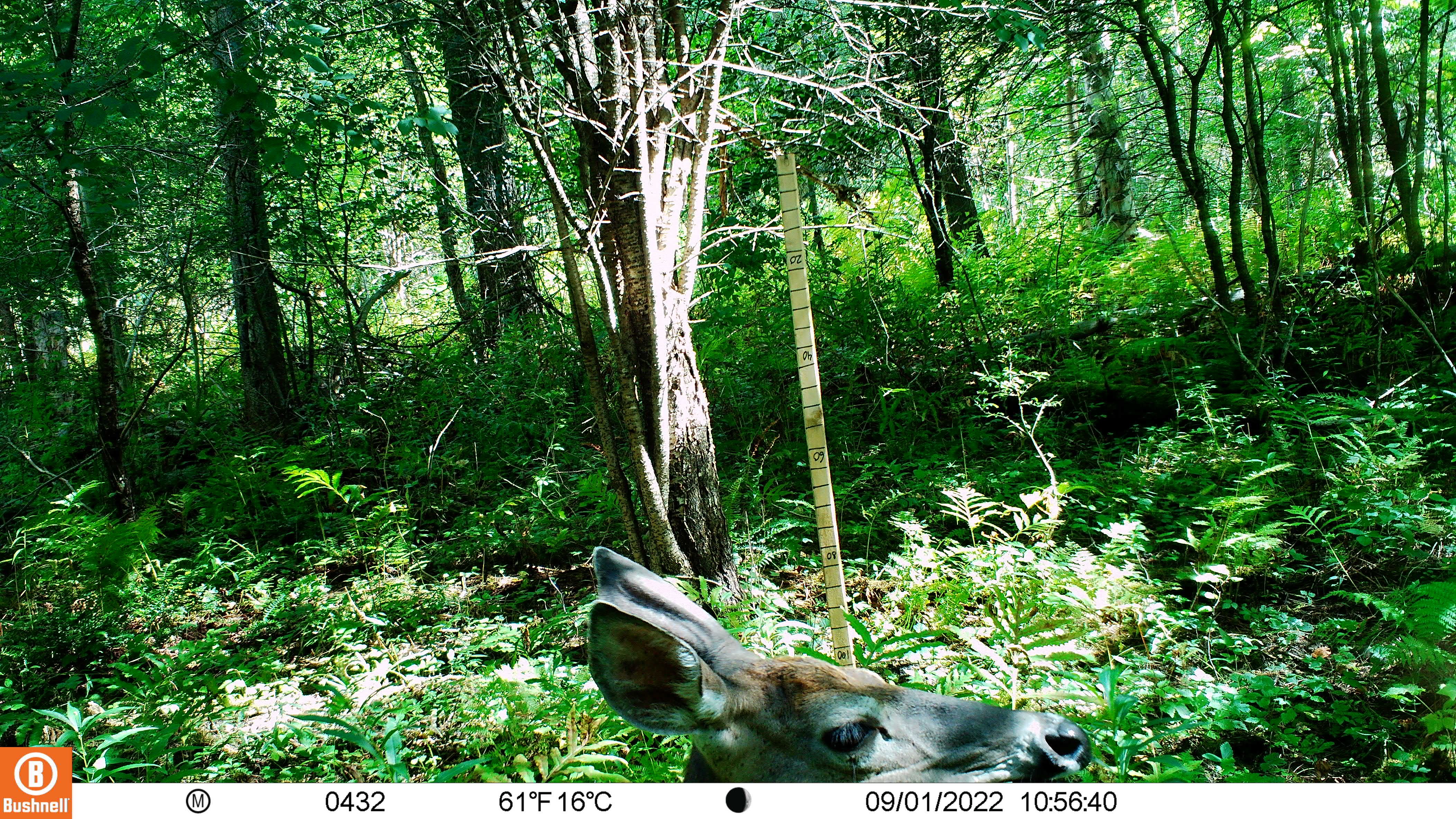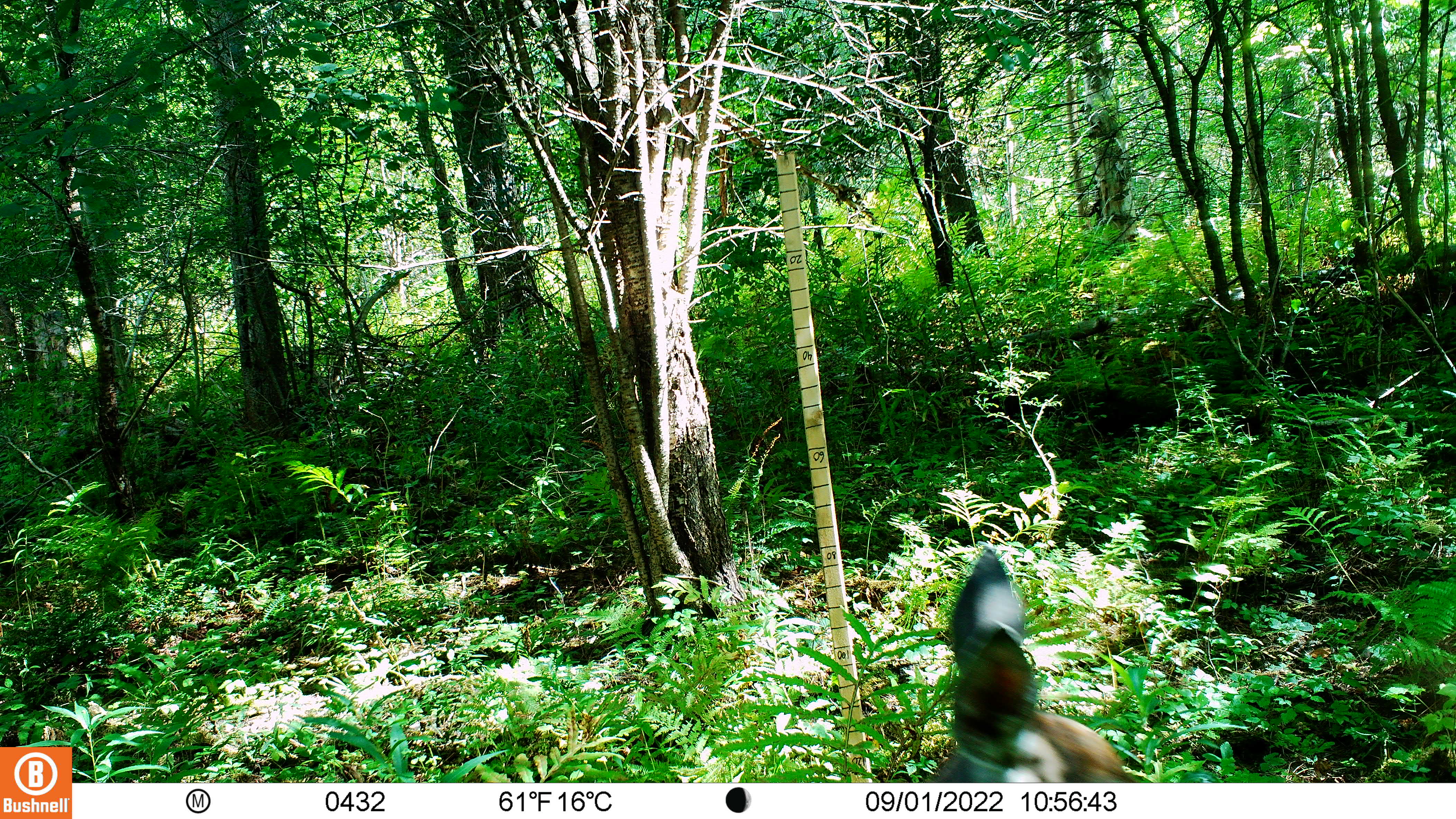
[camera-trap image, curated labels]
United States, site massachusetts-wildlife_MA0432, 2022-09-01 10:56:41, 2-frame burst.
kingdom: Animalia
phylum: Chordata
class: Mammalia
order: Artiodactyla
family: Cervidae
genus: Odocoileus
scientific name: Odocoileus virginianus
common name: white-tailed deer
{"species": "white-tailed deer (Odocoileus virginianus)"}